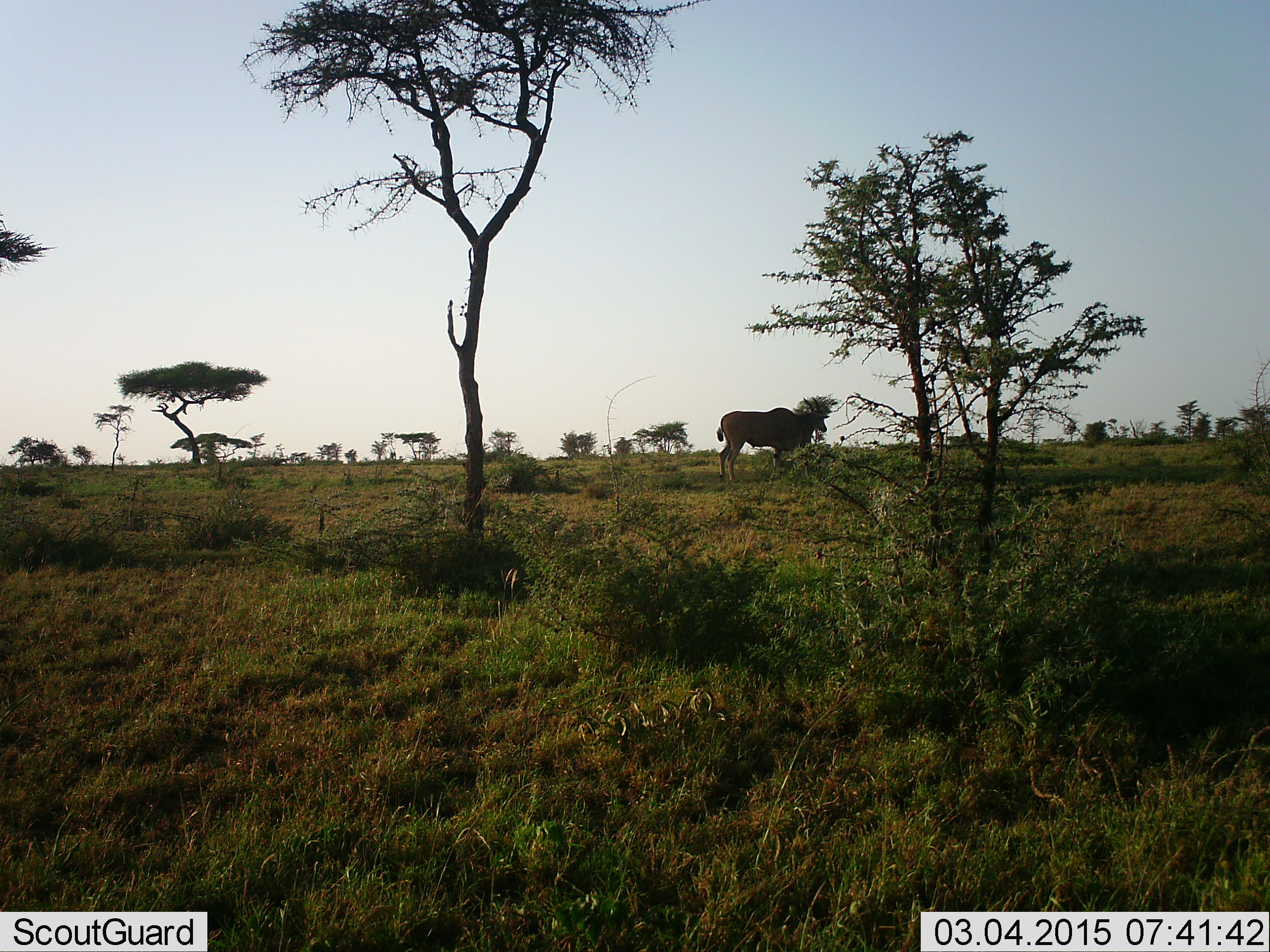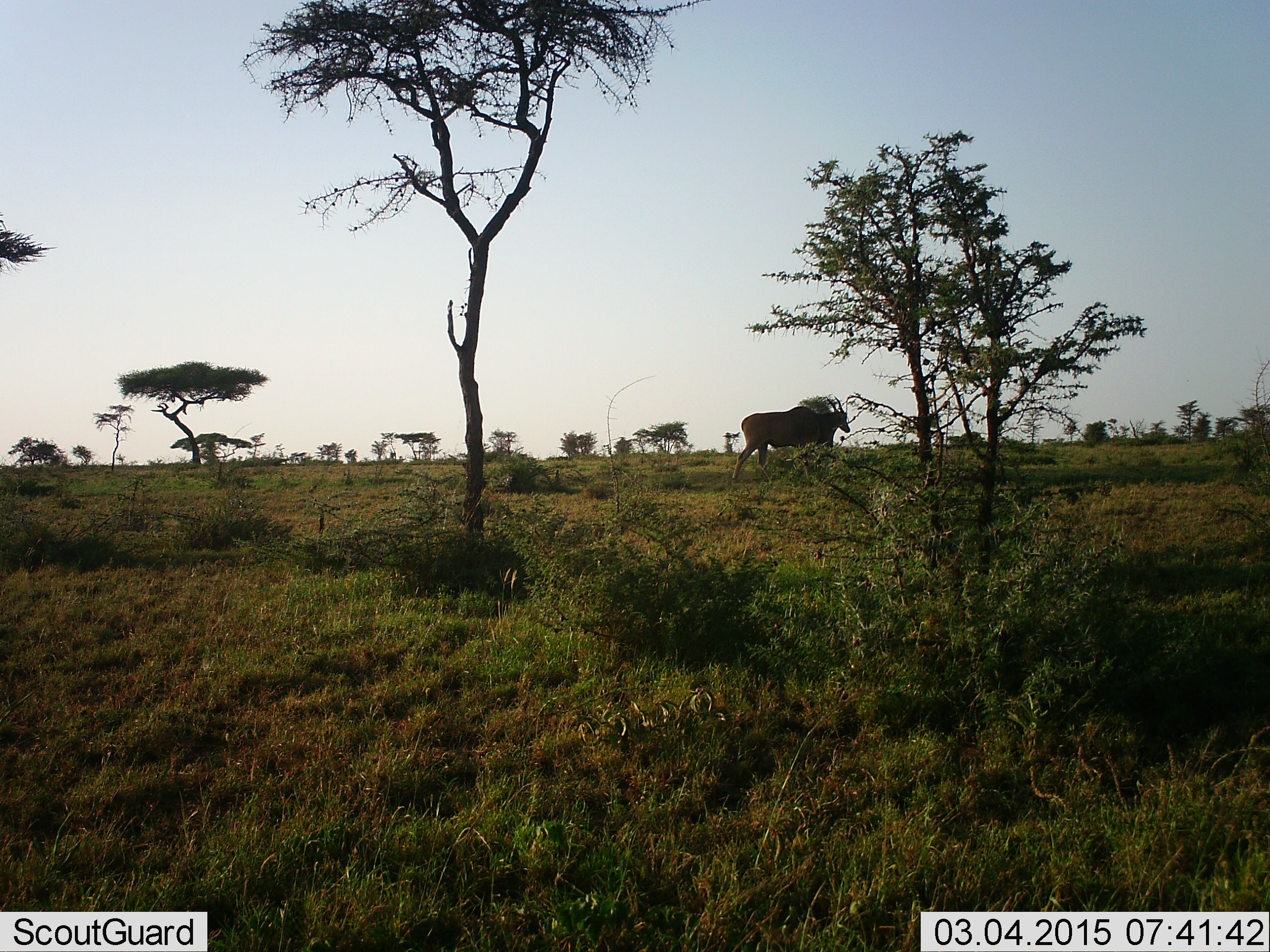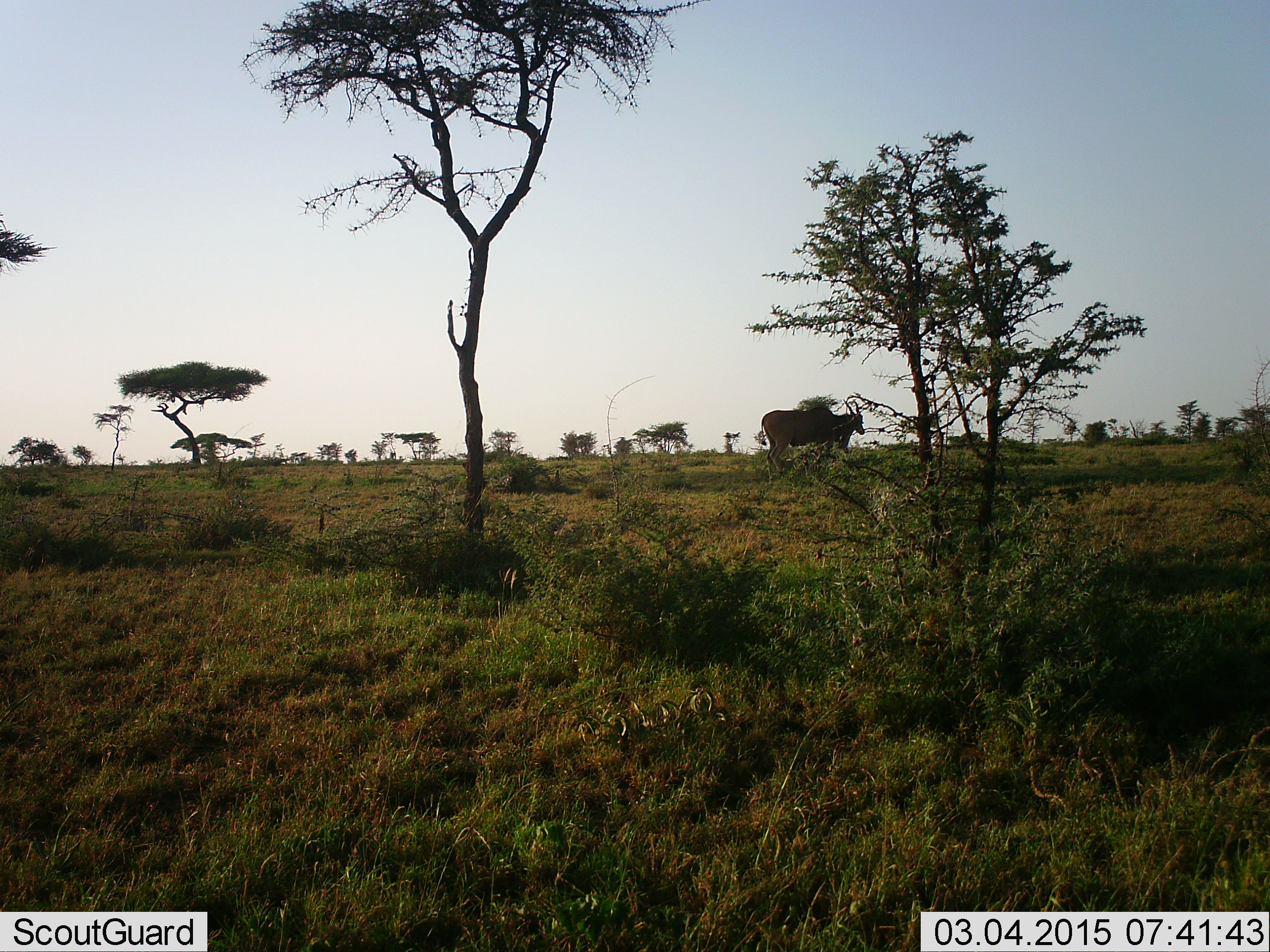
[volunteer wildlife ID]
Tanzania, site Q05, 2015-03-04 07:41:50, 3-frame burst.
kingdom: Animalia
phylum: Chordata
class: Mammalia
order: Artiodactyla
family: Bovidae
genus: Tragelaphus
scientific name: Tragelaphus oryx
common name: eland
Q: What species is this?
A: Eland (Tragelaphus oryx).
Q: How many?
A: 1.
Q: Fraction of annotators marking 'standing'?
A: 0%.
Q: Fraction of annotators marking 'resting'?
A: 0%.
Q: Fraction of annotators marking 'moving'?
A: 100%.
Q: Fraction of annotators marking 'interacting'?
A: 0%.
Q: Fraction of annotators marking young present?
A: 0%.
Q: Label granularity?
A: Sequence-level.